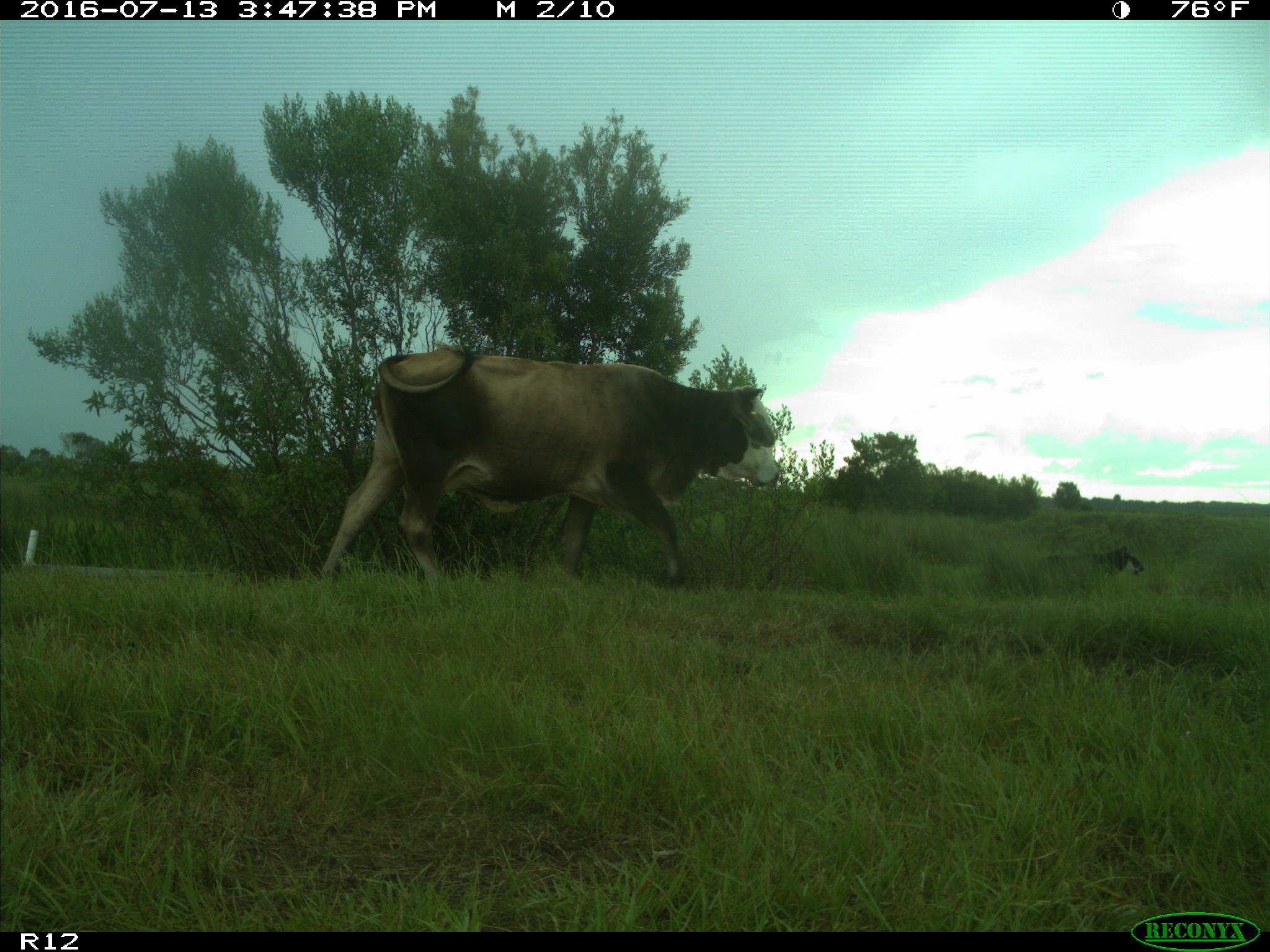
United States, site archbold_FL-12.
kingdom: Animalia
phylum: Chordata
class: Mammalia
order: Artiodactyla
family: Bovidae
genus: Bos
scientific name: Bos taurus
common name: domestic cow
Bos taurus (domestic cow).